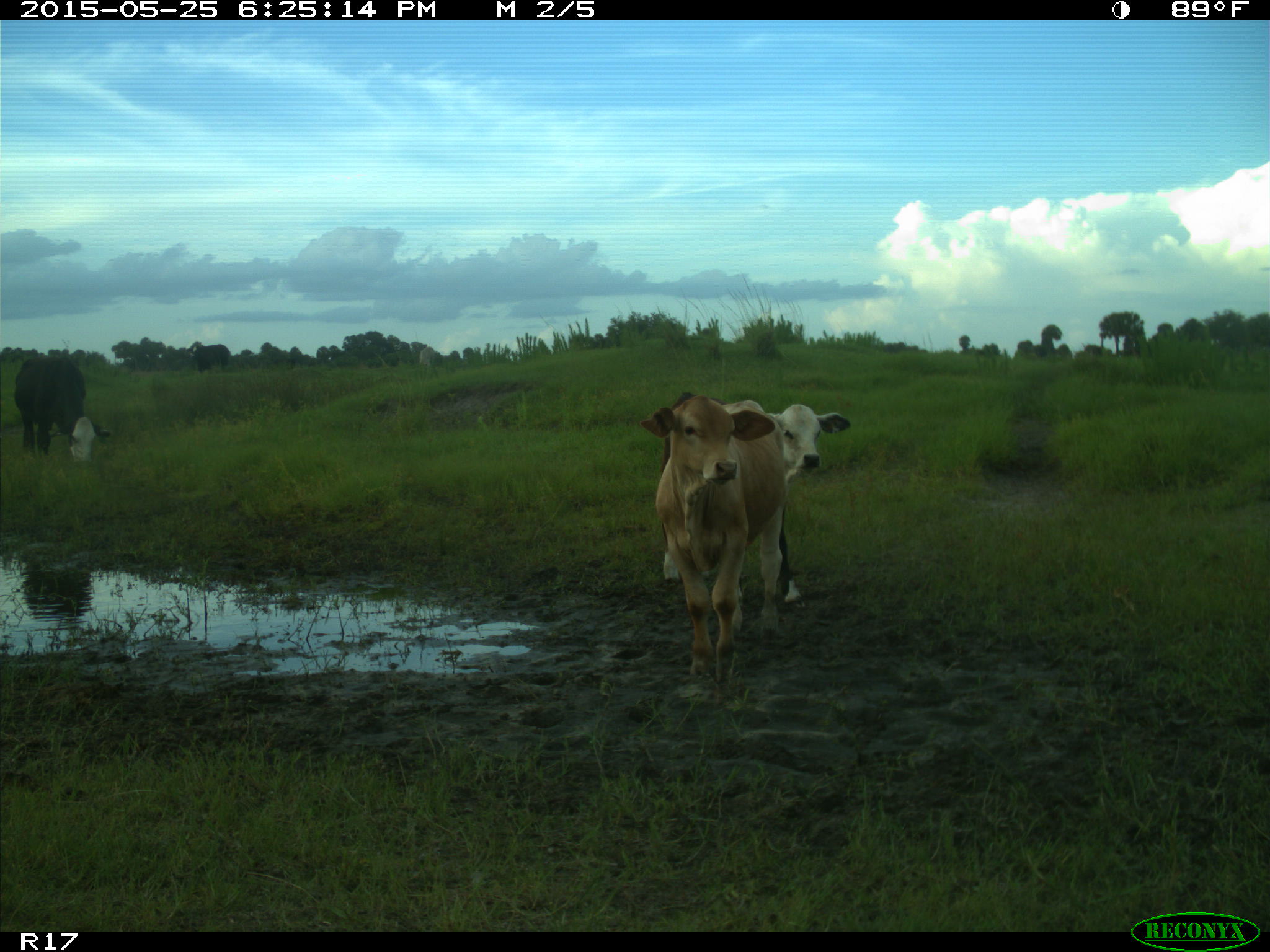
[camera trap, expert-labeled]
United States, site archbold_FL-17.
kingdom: Animalia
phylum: Chordata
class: Mammalia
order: Artiodactyla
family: Bovidae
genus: Bos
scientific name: Bos taurus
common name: domestic cow